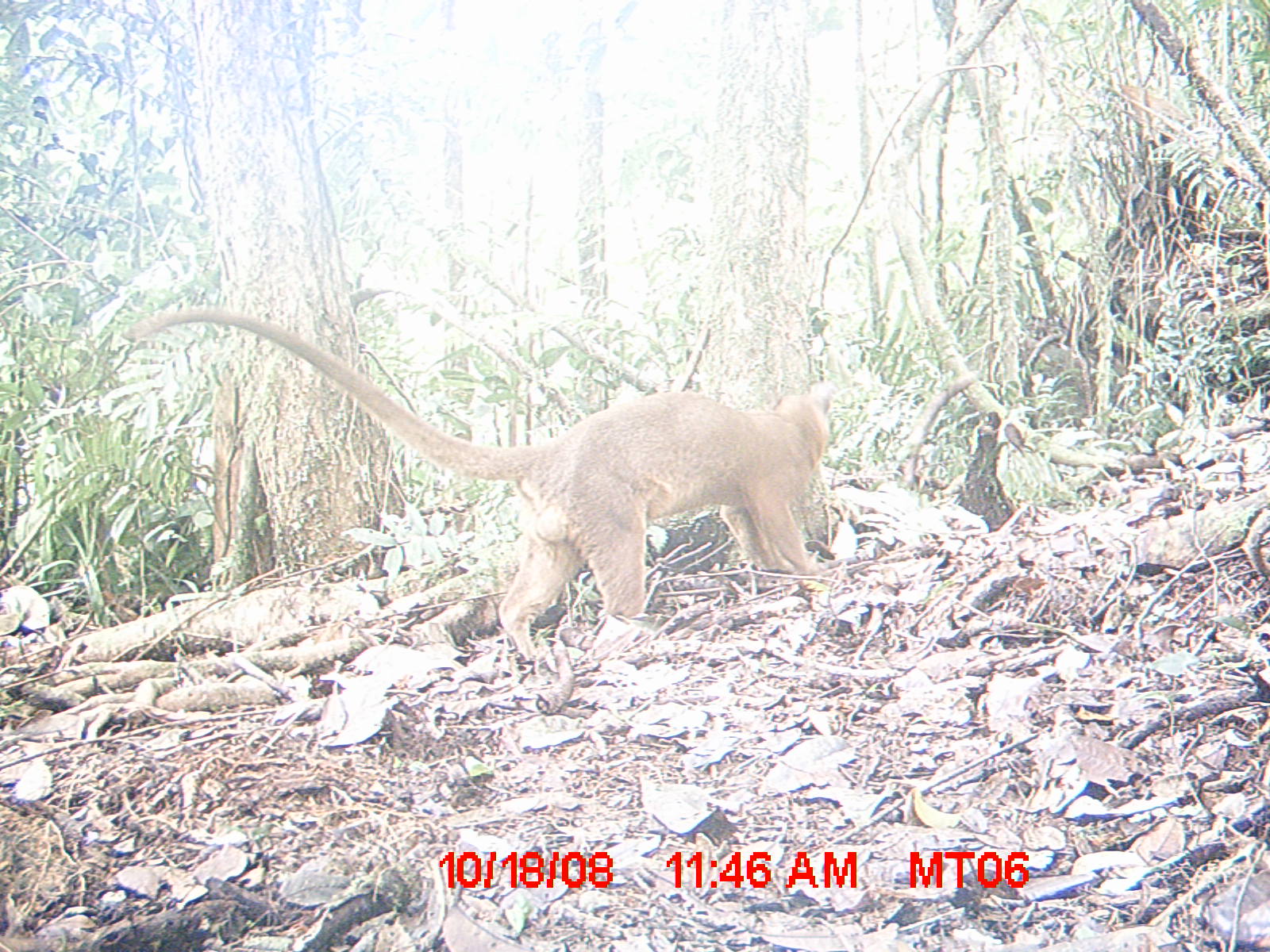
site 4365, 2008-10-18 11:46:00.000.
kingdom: Animalia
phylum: Chordata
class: Mammalia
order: Carnivora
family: Eupleridae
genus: Cryptoprocta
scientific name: Cryptoprocta ferox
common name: fossa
Cryptoprocta ferox (fossa), count 1.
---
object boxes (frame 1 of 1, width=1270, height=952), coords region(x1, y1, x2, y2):
cryptoprocta ferox: region(121, 307, 835, 660)